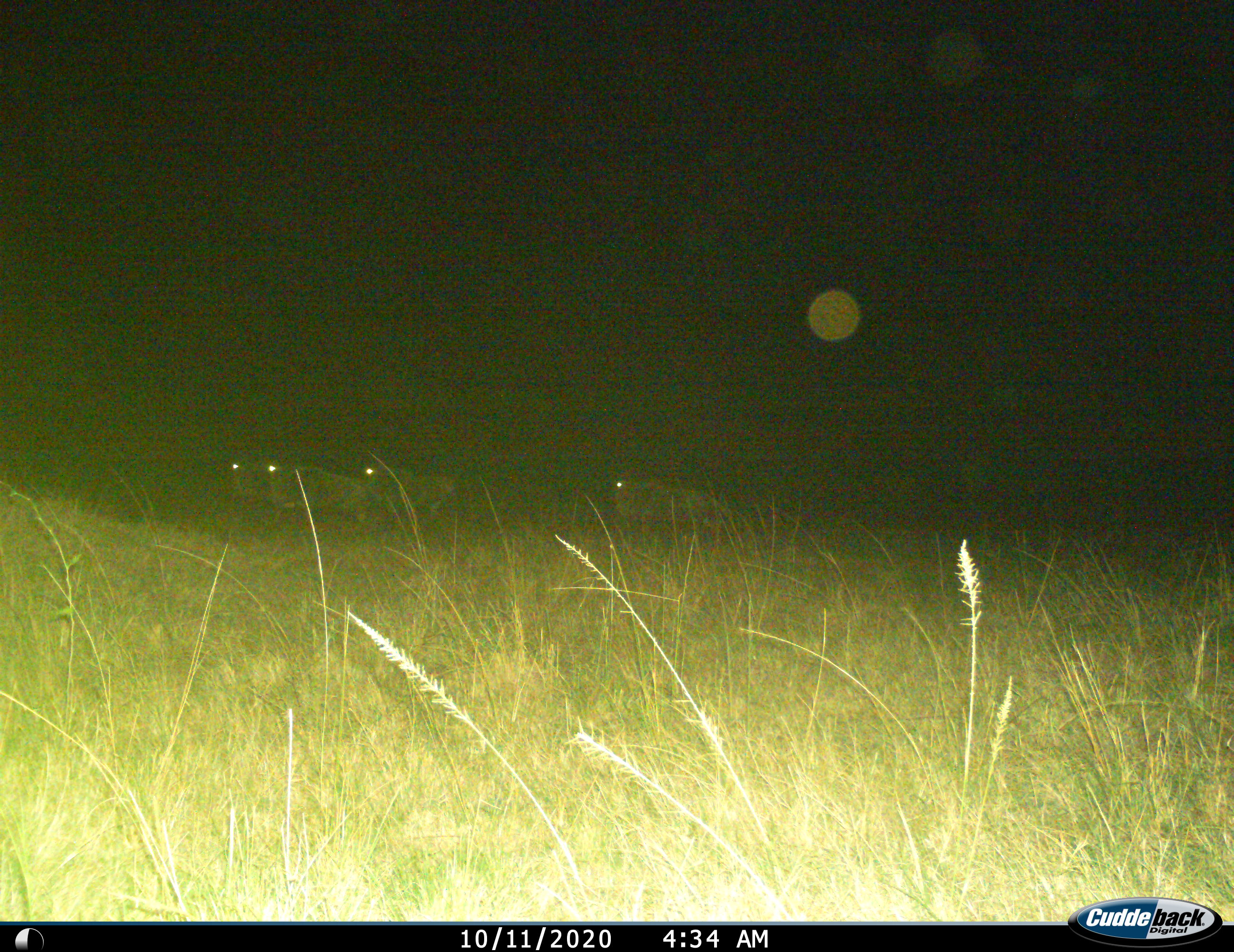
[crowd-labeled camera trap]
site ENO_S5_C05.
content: unidentified animal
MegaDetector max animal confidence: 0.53